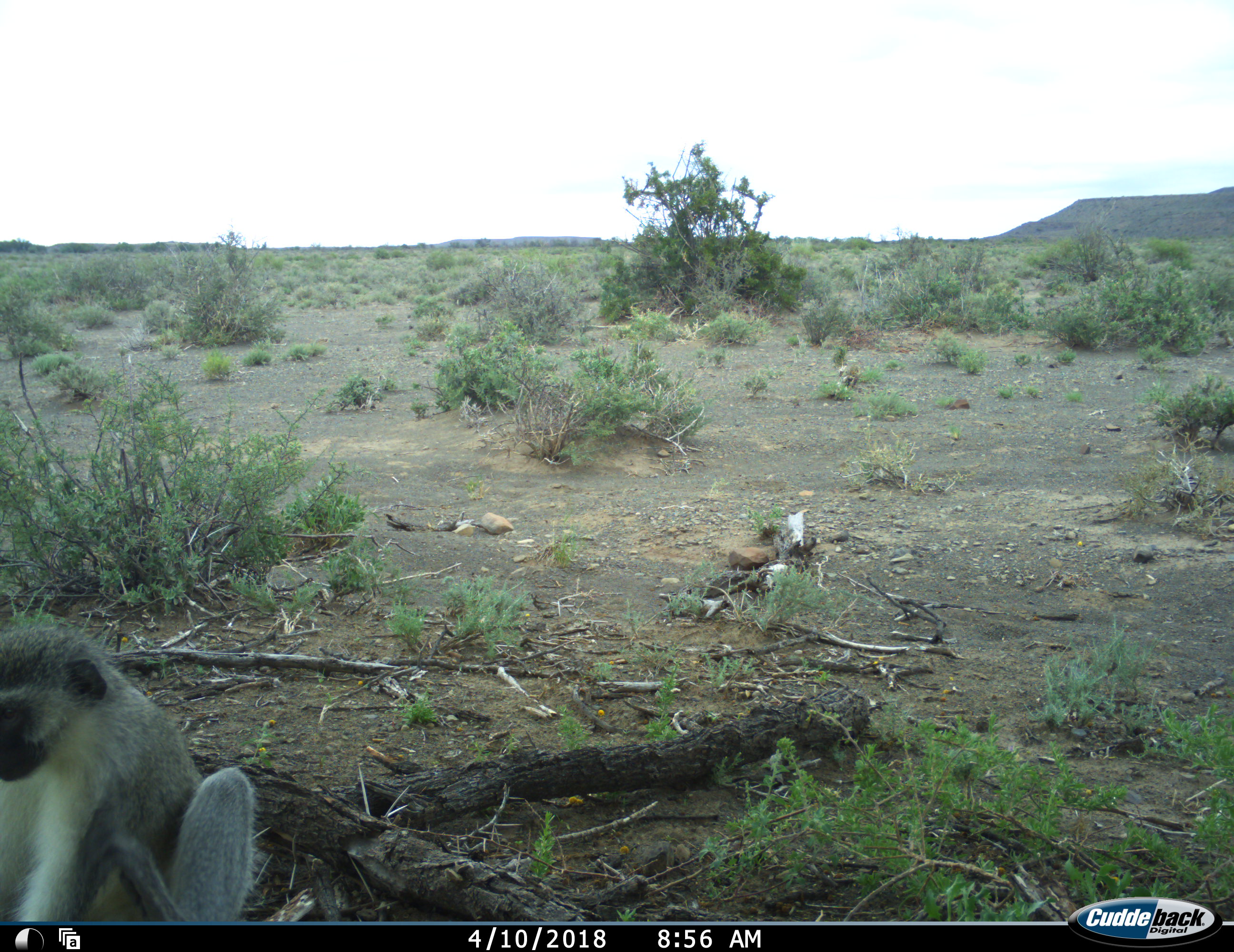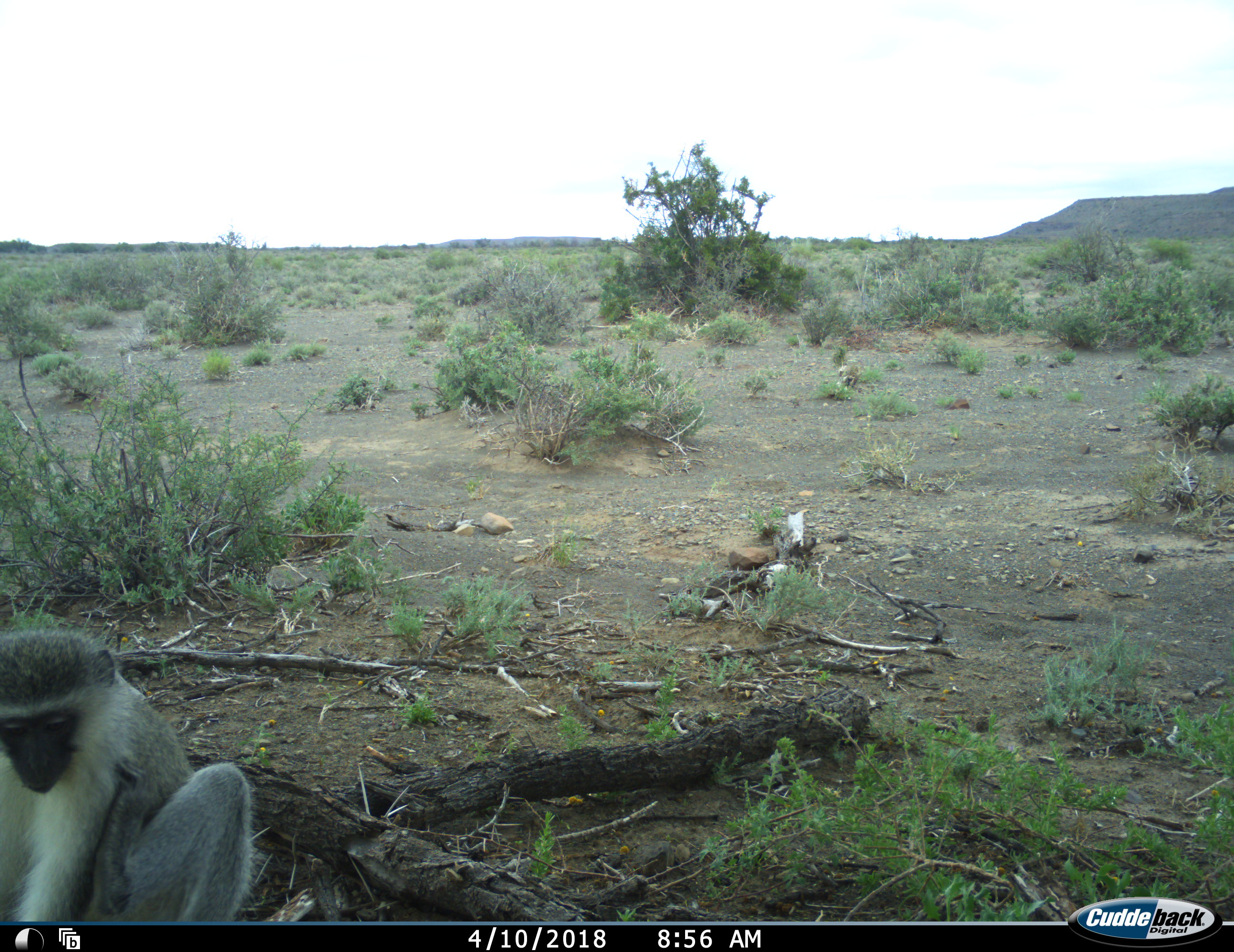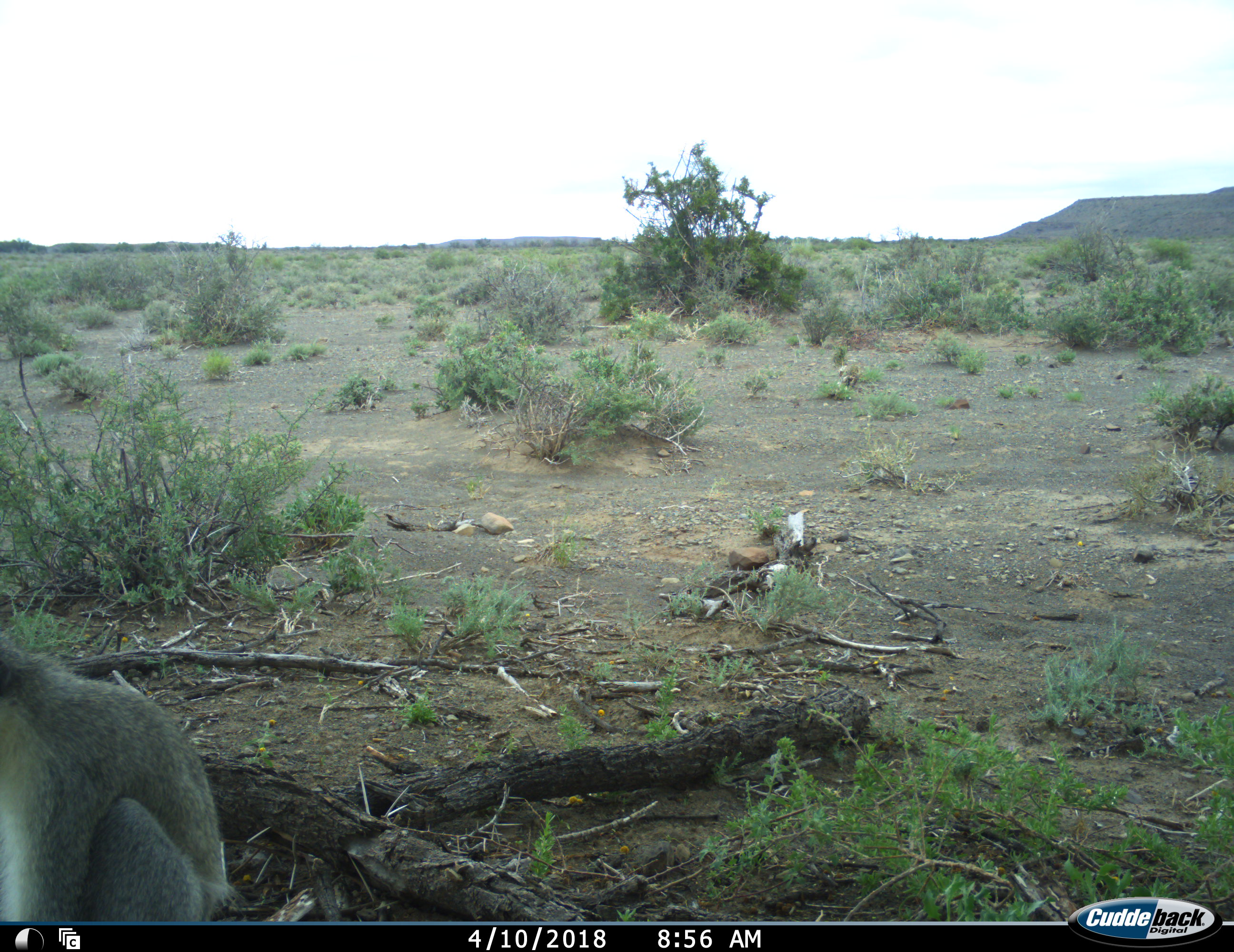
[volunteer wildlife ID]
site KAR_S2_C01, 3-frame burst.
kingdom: Animalia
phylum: Chordata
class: Mammalia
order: Primates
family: Cercopithecidae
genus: Chlorocebus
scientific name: Chlorocebus pygerythrus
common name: vervet monkey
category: monkeyvervet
Monkeyvervet (vervet monkey) (Chlorocebus pygerythrus), count 1. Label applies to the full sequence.